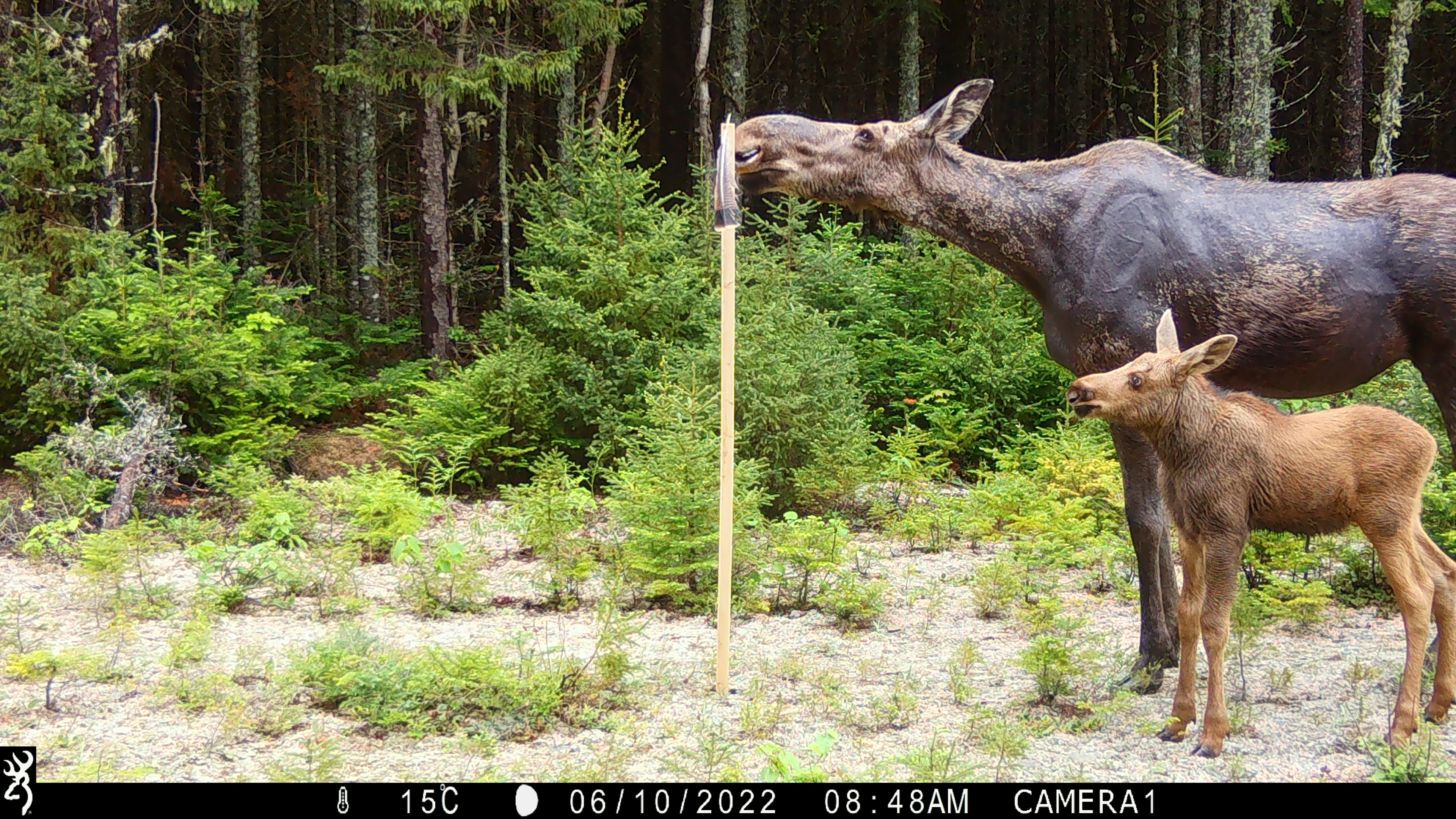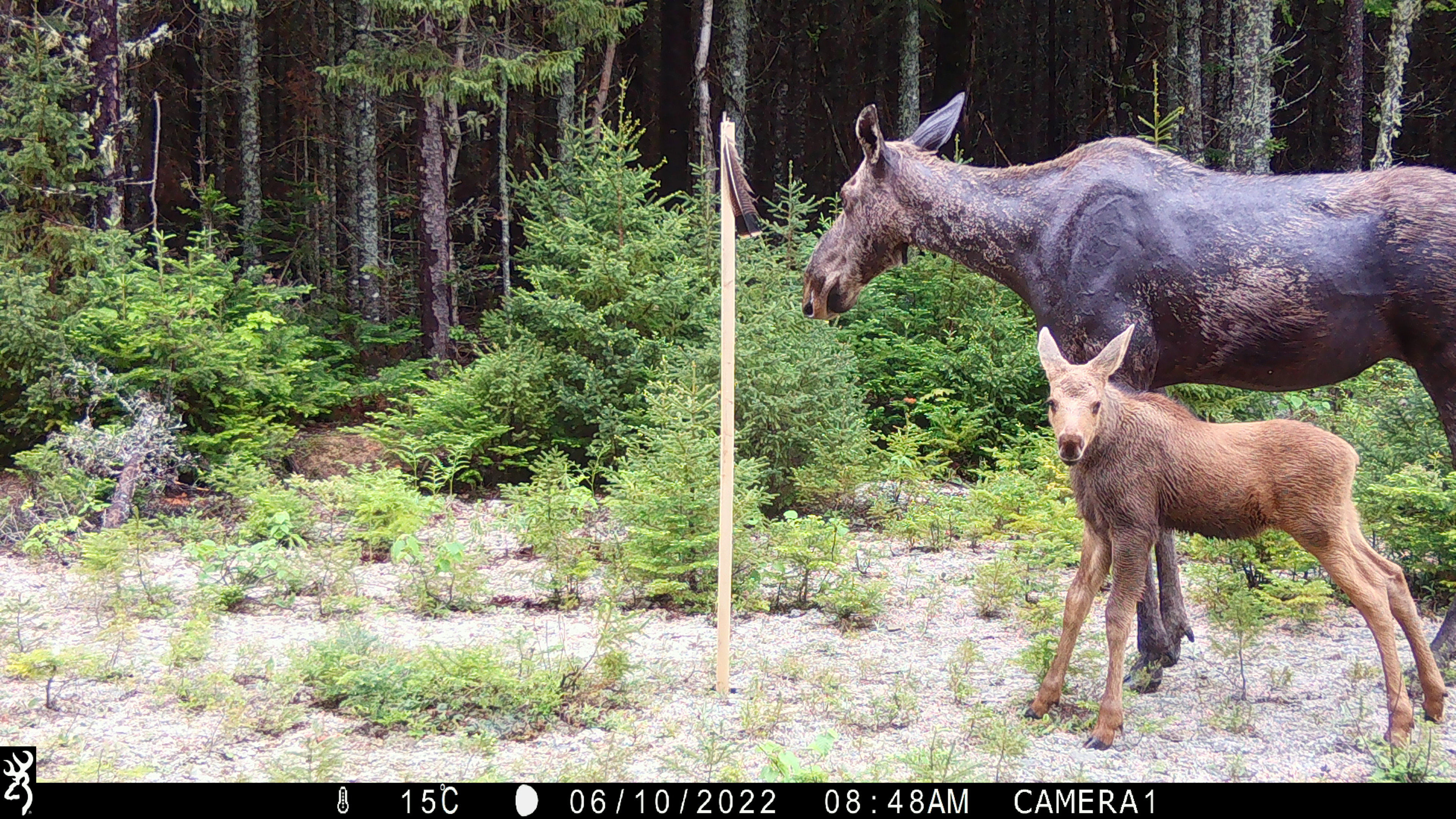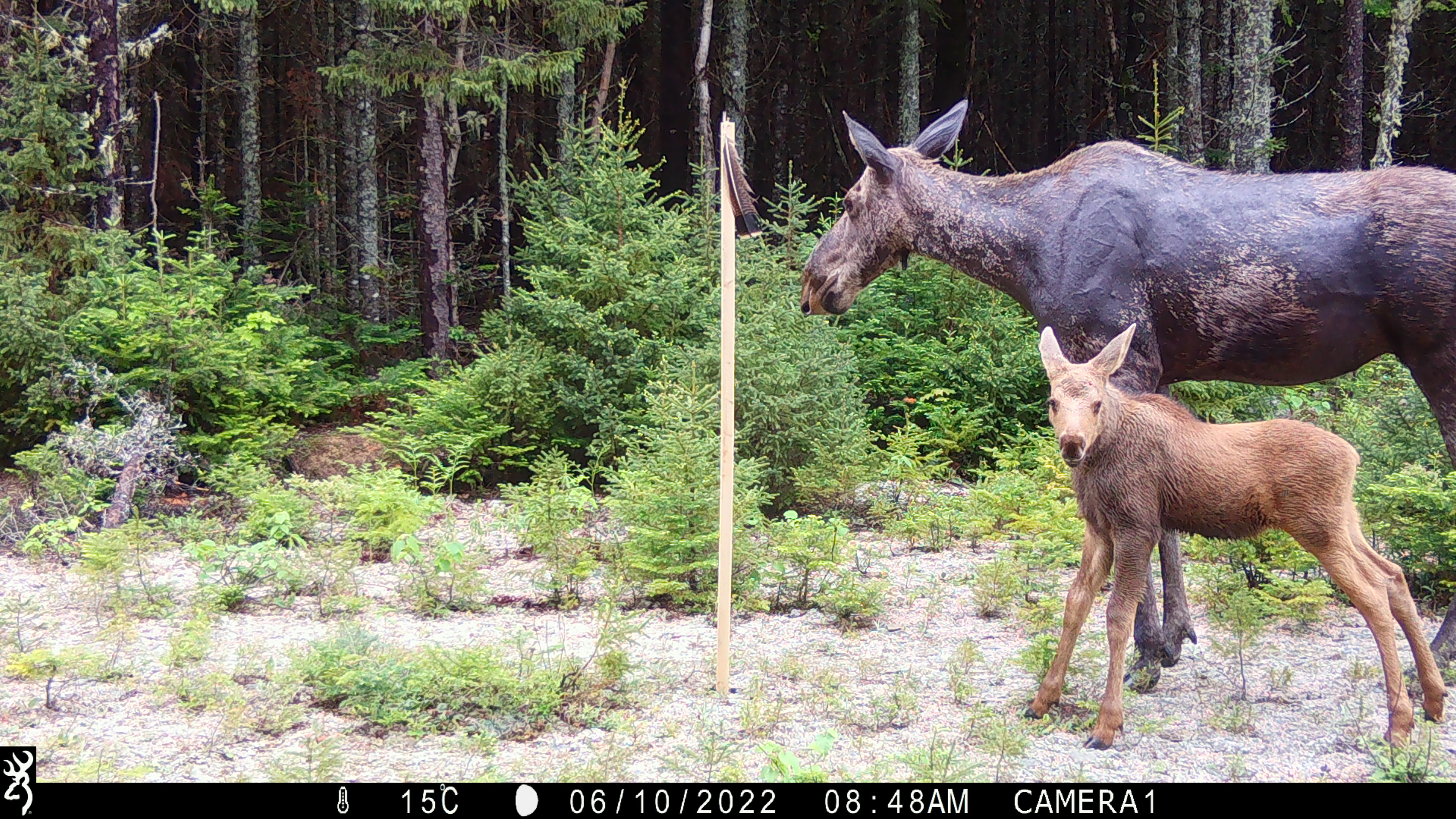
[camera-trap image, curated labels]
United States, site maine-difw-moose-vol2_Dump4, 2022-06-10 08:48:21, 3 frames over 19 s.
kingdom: Animalia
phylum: Chordata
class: Mammalia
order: Artiodactyla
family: Cervidae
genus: Alces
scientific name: Alces alces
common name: moose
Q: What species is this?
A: Moose (Alces alces).